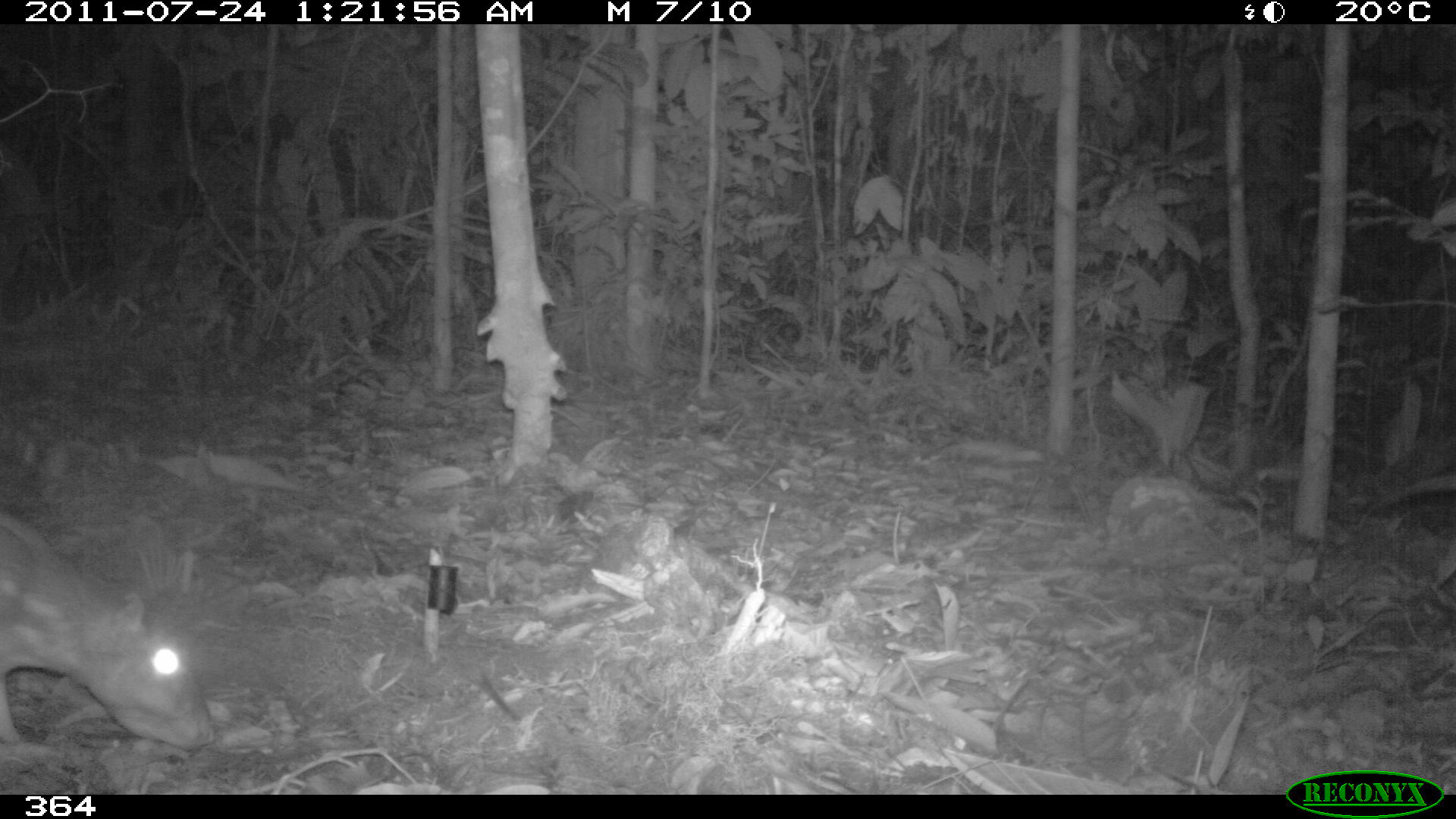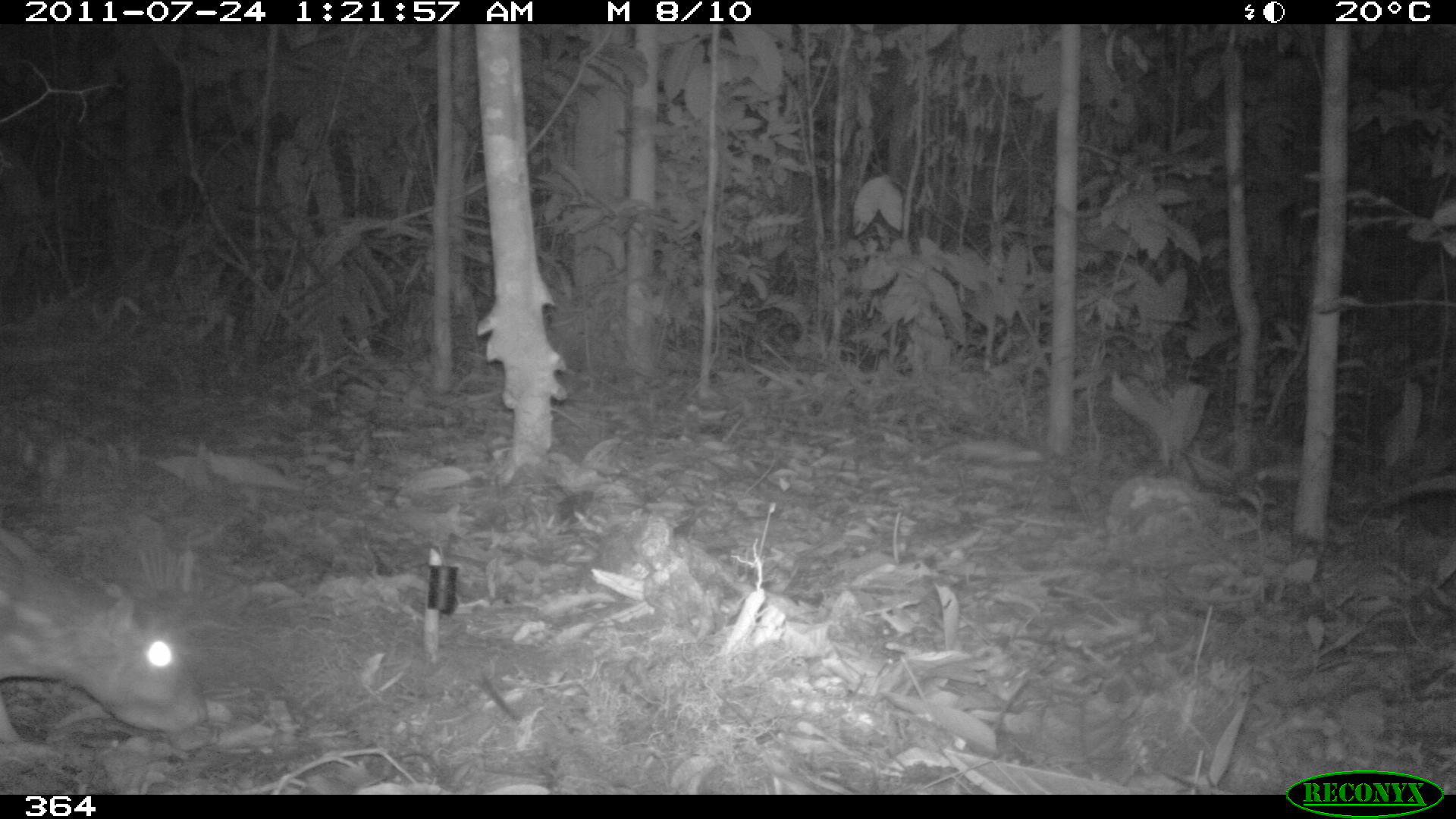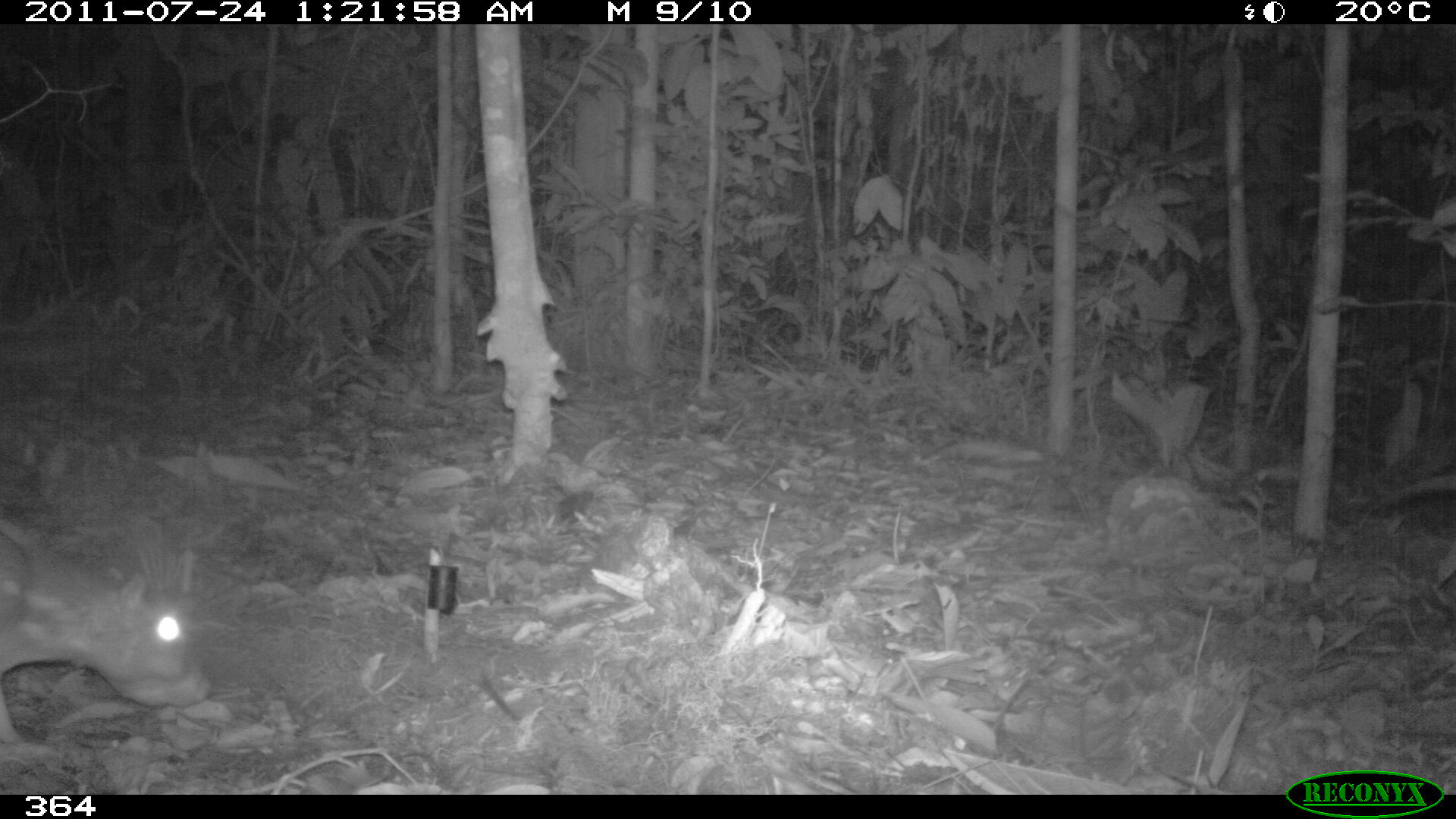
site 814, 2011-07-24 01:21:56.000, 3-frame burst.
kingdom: Animalia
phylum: Chordata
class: Mammalia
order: Rodentia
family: Cuniculidae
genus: Cuniculus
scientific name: Cuniculus paca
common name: spotted paca